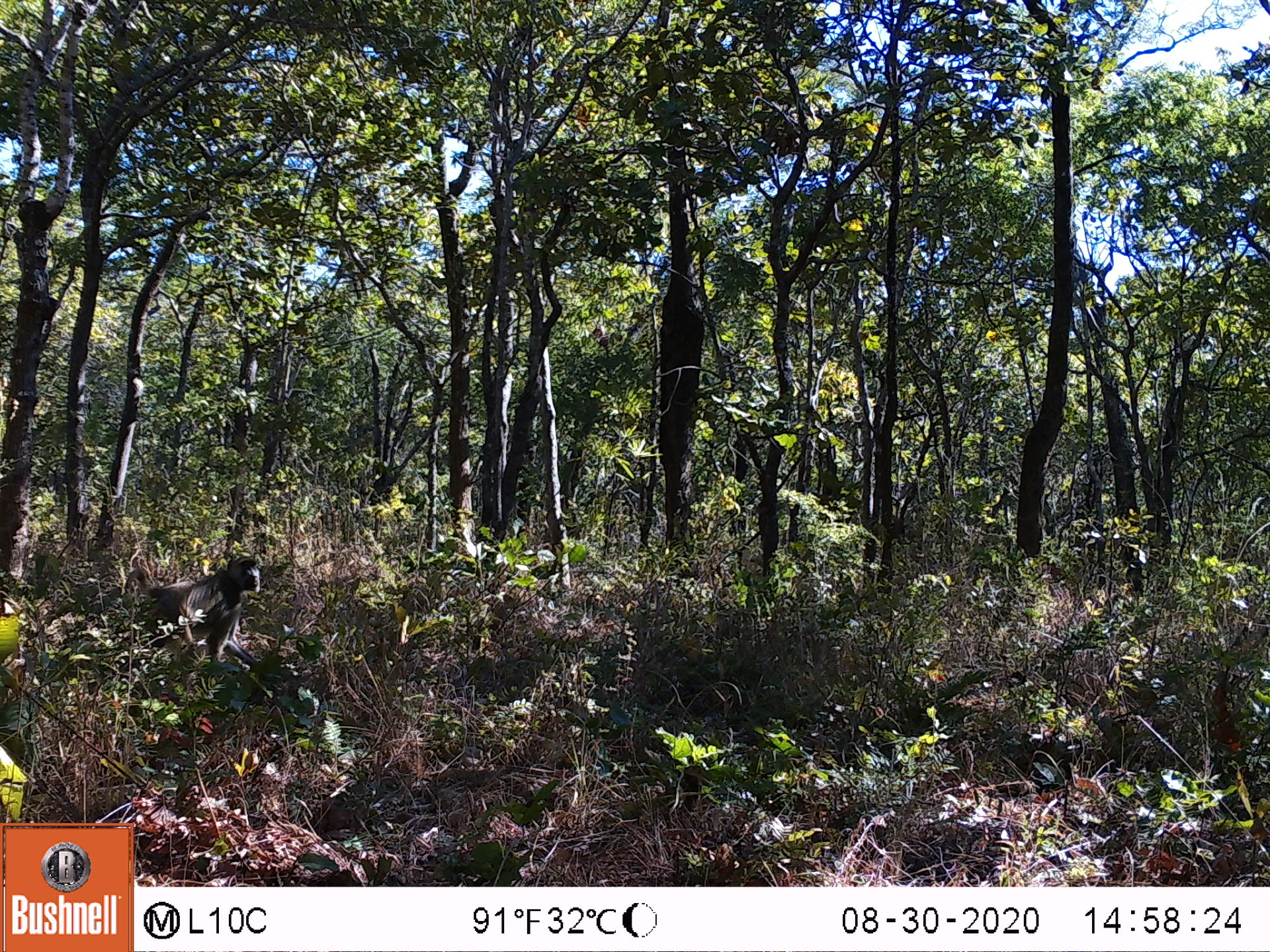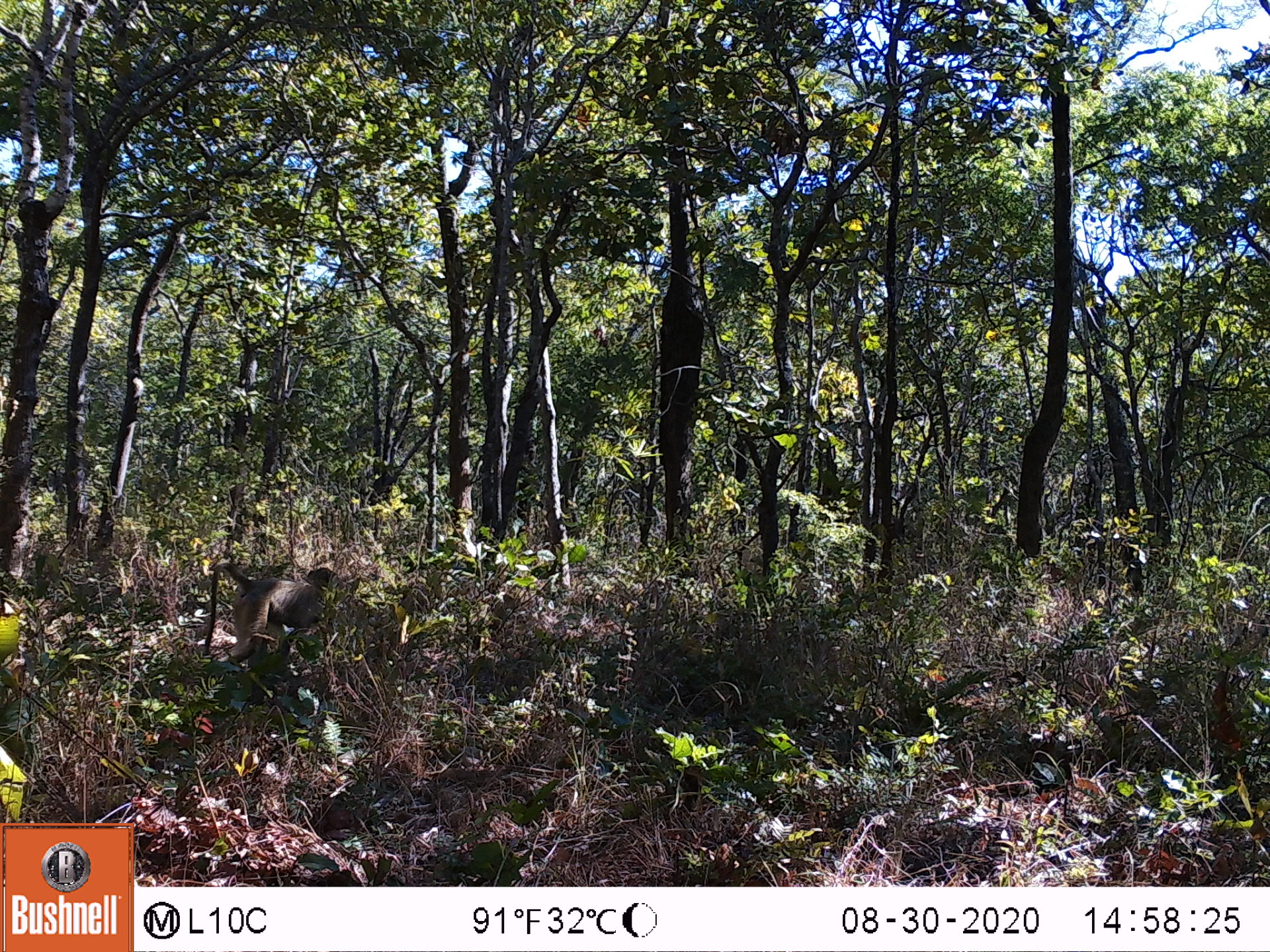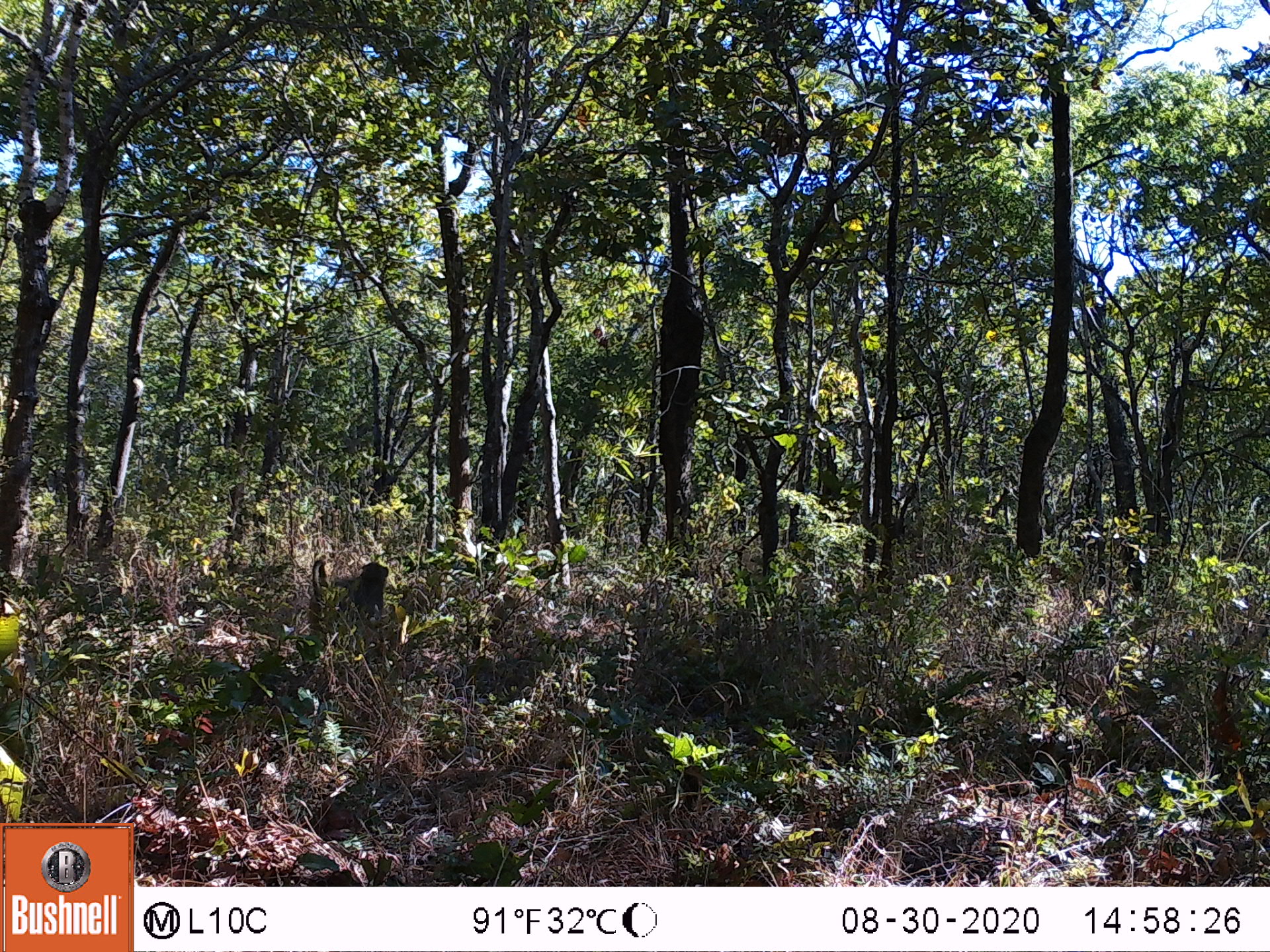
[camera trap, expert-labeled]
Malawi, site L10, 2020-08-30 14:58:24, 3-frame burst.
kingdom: Animalia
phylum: Chordata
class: Mammalia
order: Primates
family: Cercopithecidae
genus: Papio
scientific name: Papio cynocephalus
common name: yellow baboon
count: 1